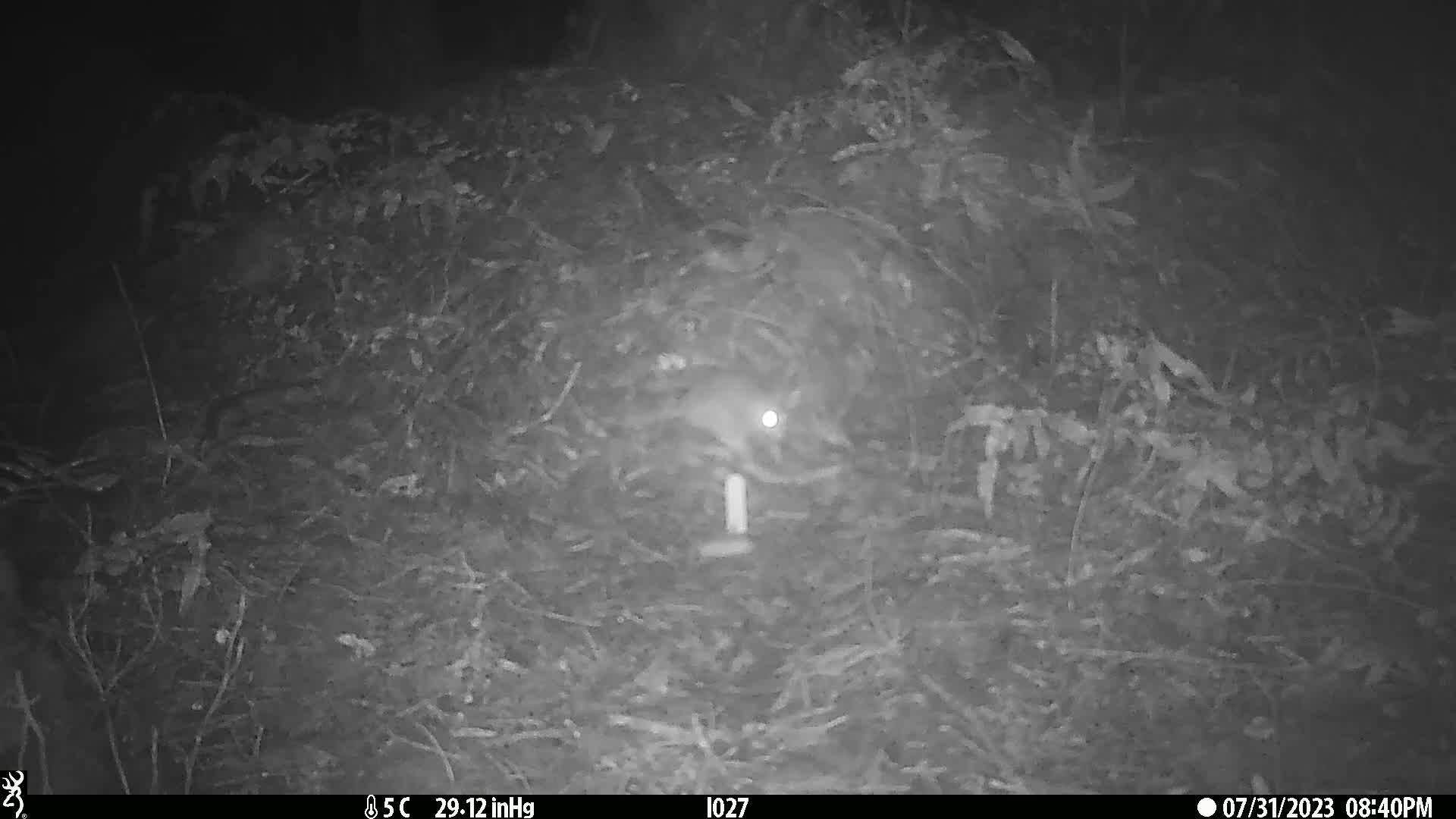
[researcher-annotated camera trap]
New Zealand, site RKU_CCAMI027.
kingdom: Animalia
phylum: Chordata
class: Mammalia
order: Rodentia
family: Muridae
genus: Rattus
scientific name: Rattus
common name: rat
Rat (Rattus).